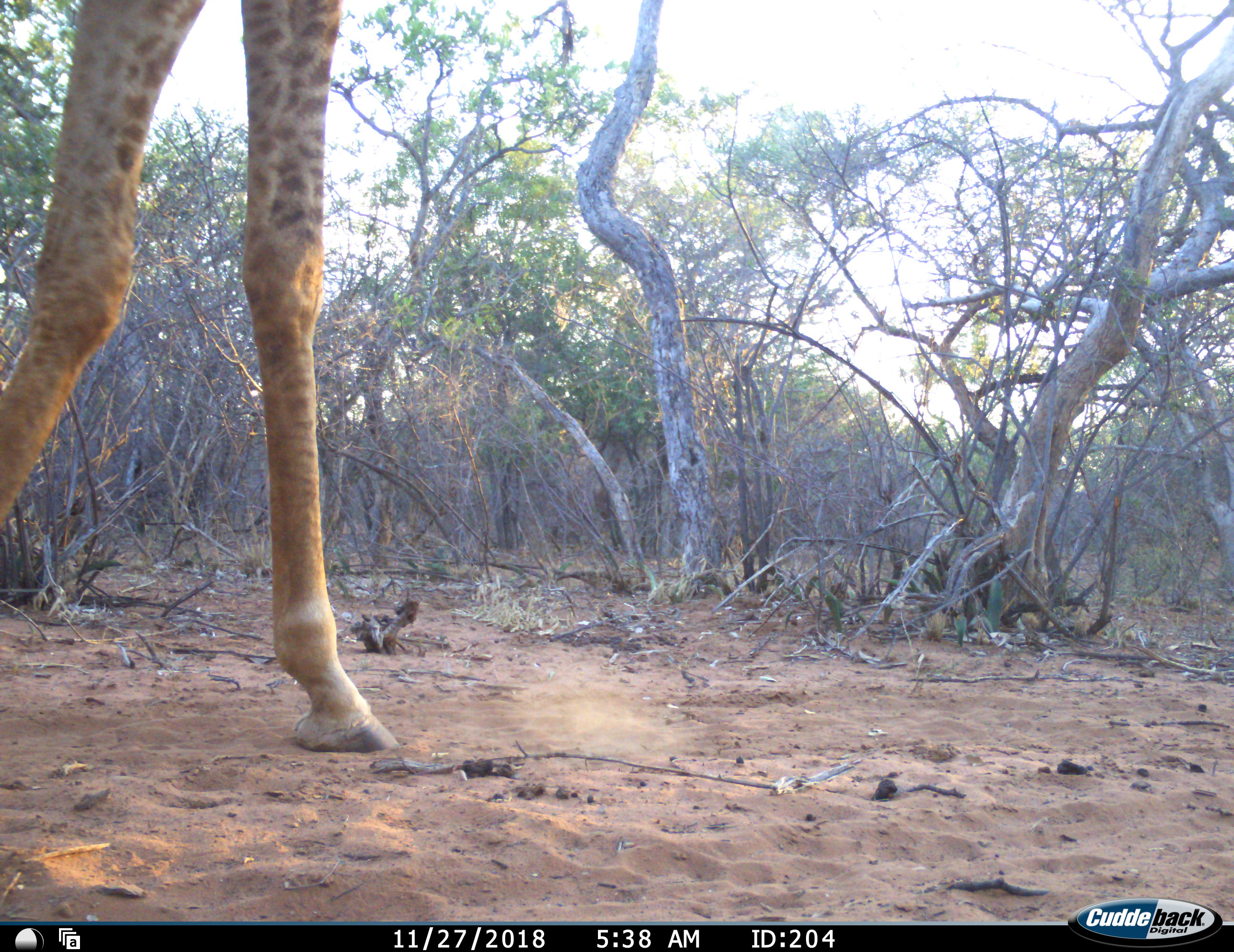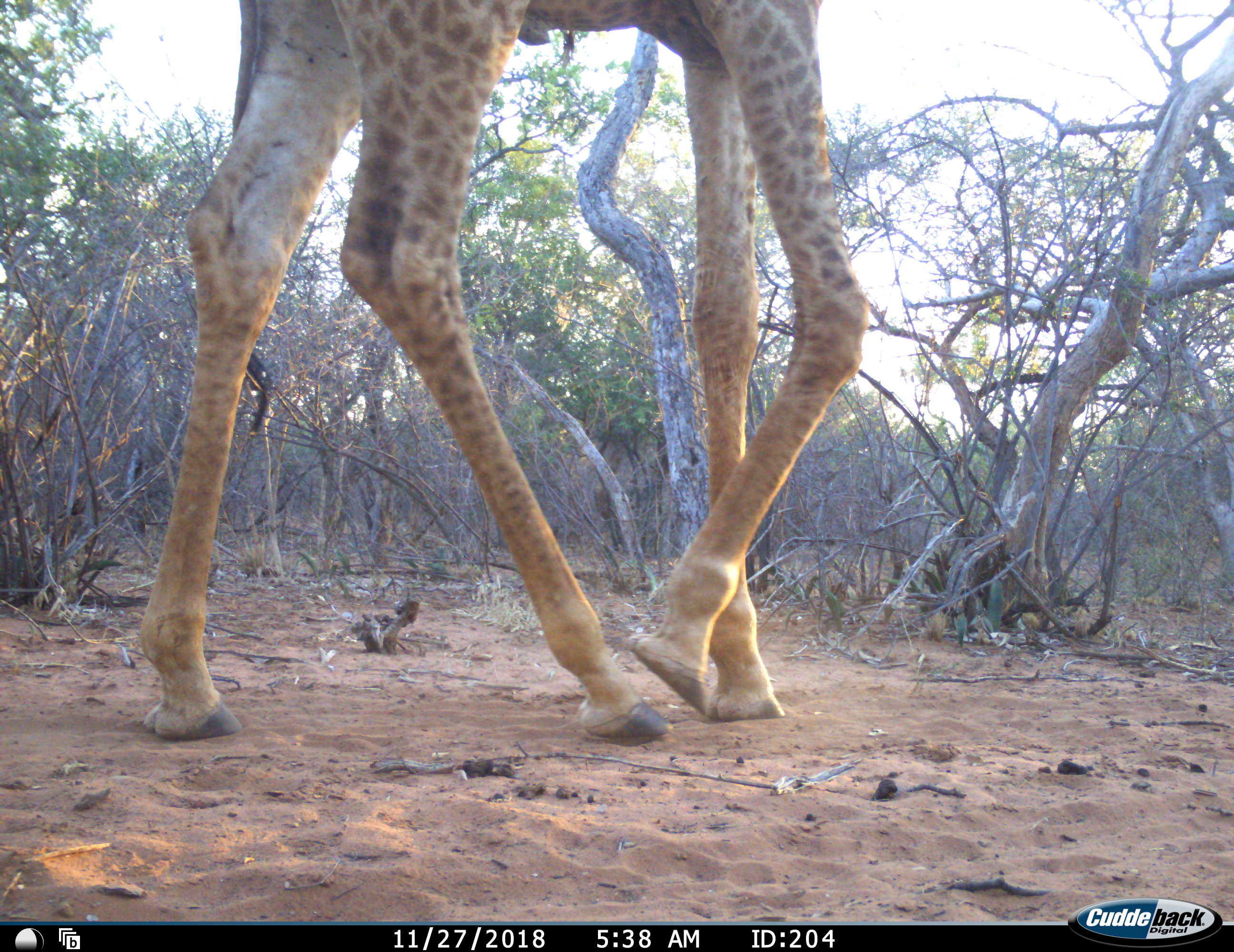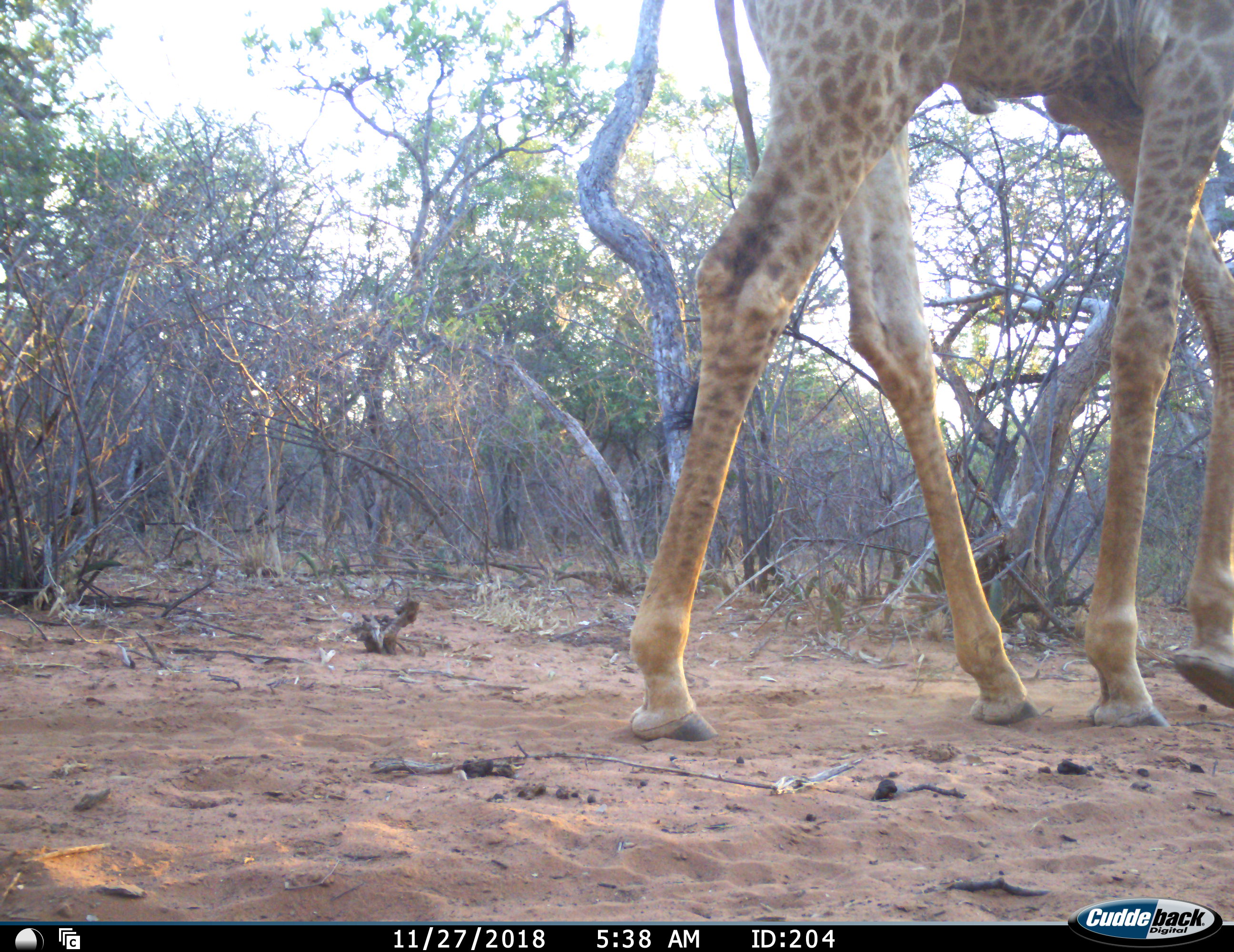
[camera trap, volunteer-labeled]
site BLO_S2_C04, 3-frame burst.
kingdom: Animalia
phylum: Chordata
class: Mammalia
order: Artiodactyla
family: Giraffidae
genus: Giraffa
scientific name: Giraffa camelopardalis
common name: giraffe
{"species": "giraffe (Giraffa camelopardalis)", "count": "1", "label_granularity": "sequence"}